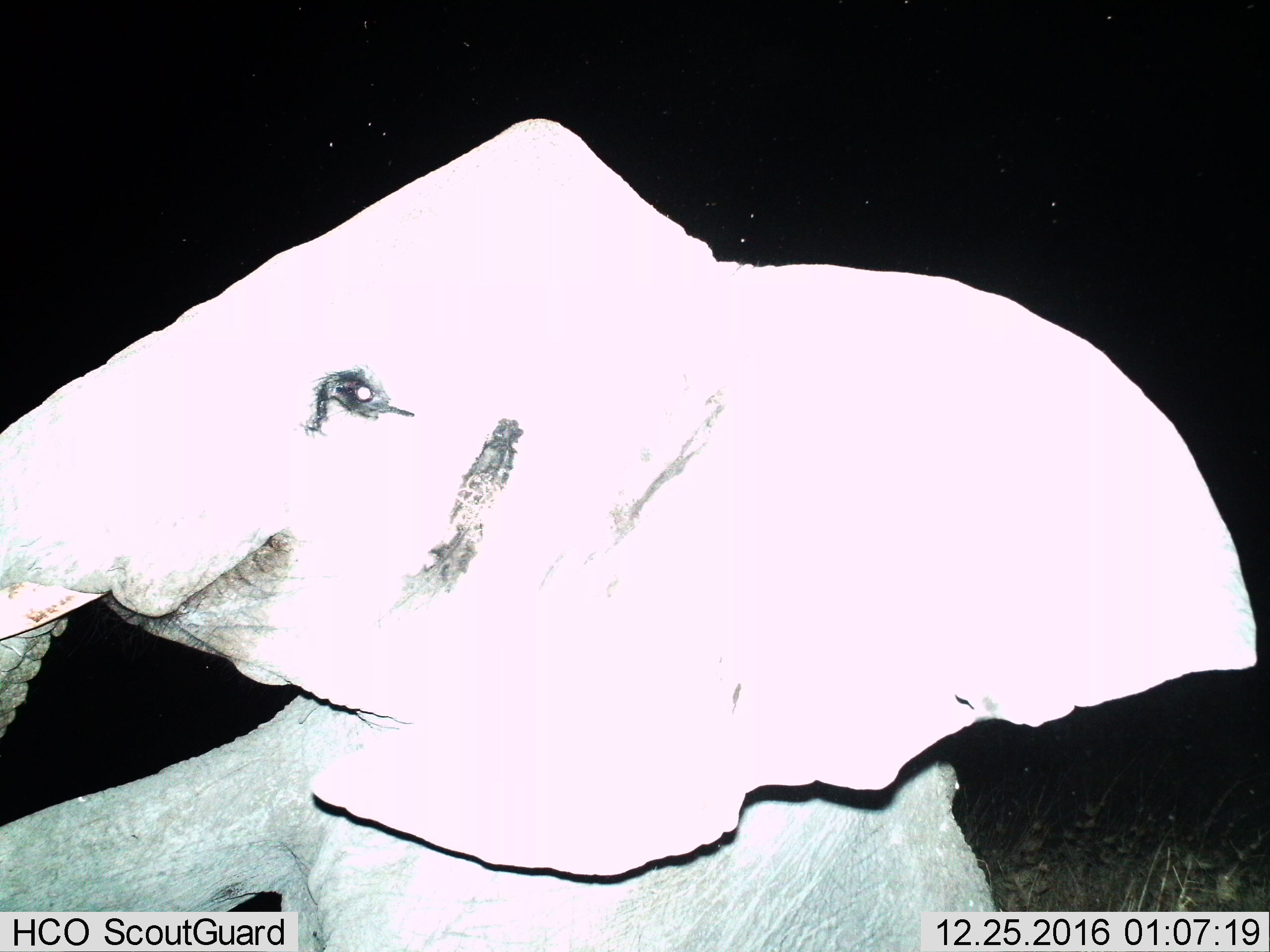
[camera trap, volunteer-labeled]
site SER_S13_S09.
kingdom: Animalia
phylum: Chordata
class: Mammalia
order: Proboscidea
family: Elephantidae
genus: Loxodonta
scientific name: Loxodonta africana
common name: african bush elephant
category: elephant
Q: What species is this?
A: Elephant (african bush elephant) (Loxodonta africana).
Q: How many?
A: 1.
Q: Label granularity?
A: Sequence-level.